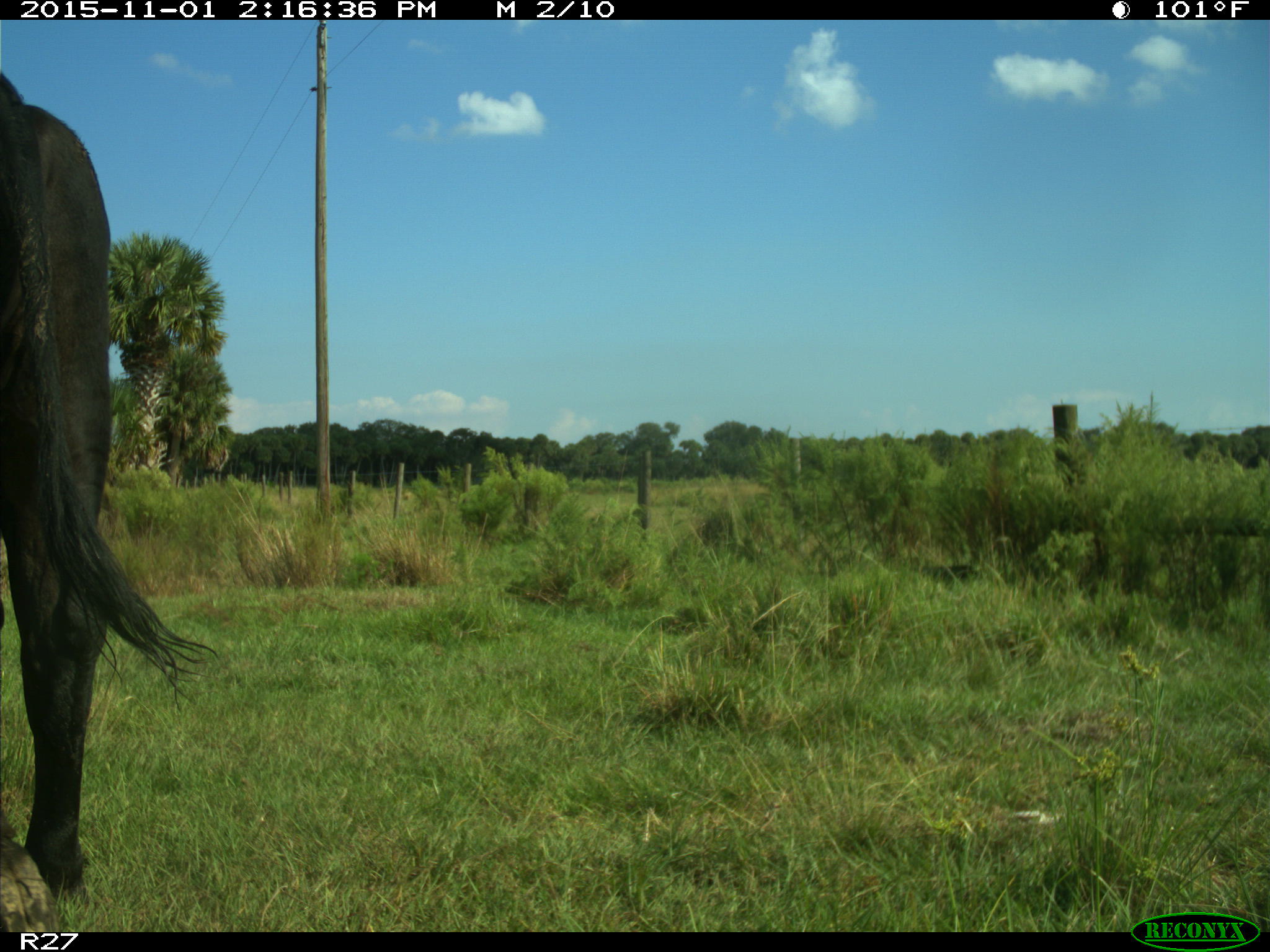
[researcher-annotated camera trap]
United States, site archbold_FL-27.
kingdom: Animalia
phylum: Chordata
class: Mammalia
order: Artiodactyla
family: Bovidae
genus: Bos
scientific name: Bos taurus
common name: domestic cow